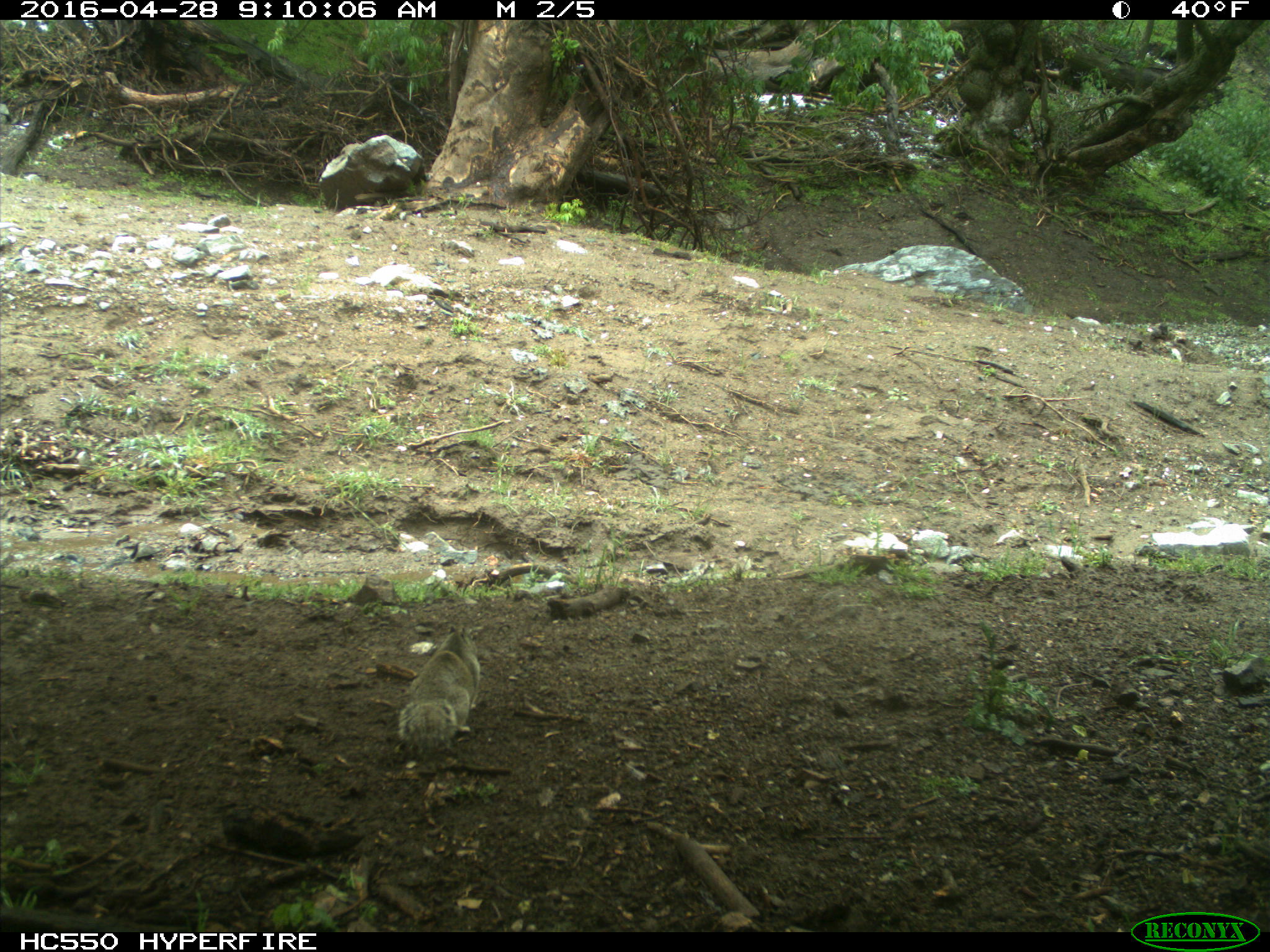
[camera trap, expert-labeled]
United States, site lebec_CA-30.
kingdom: Animalia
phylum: Chordata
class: Mammalia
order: Rodentia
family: Sciuridae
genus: Otospermophilus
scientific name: Otospermophilus beecheyi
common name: california ground squirrel